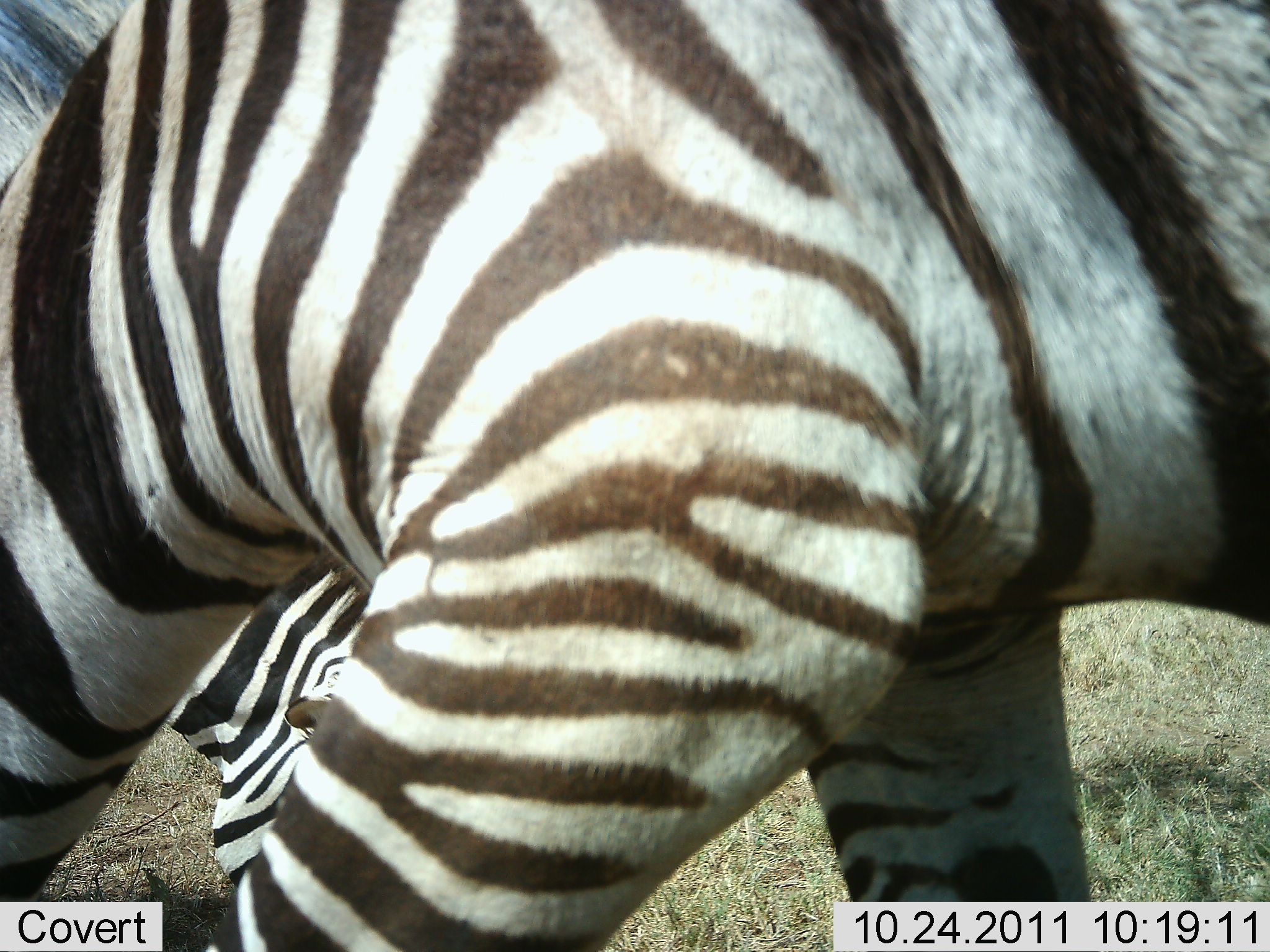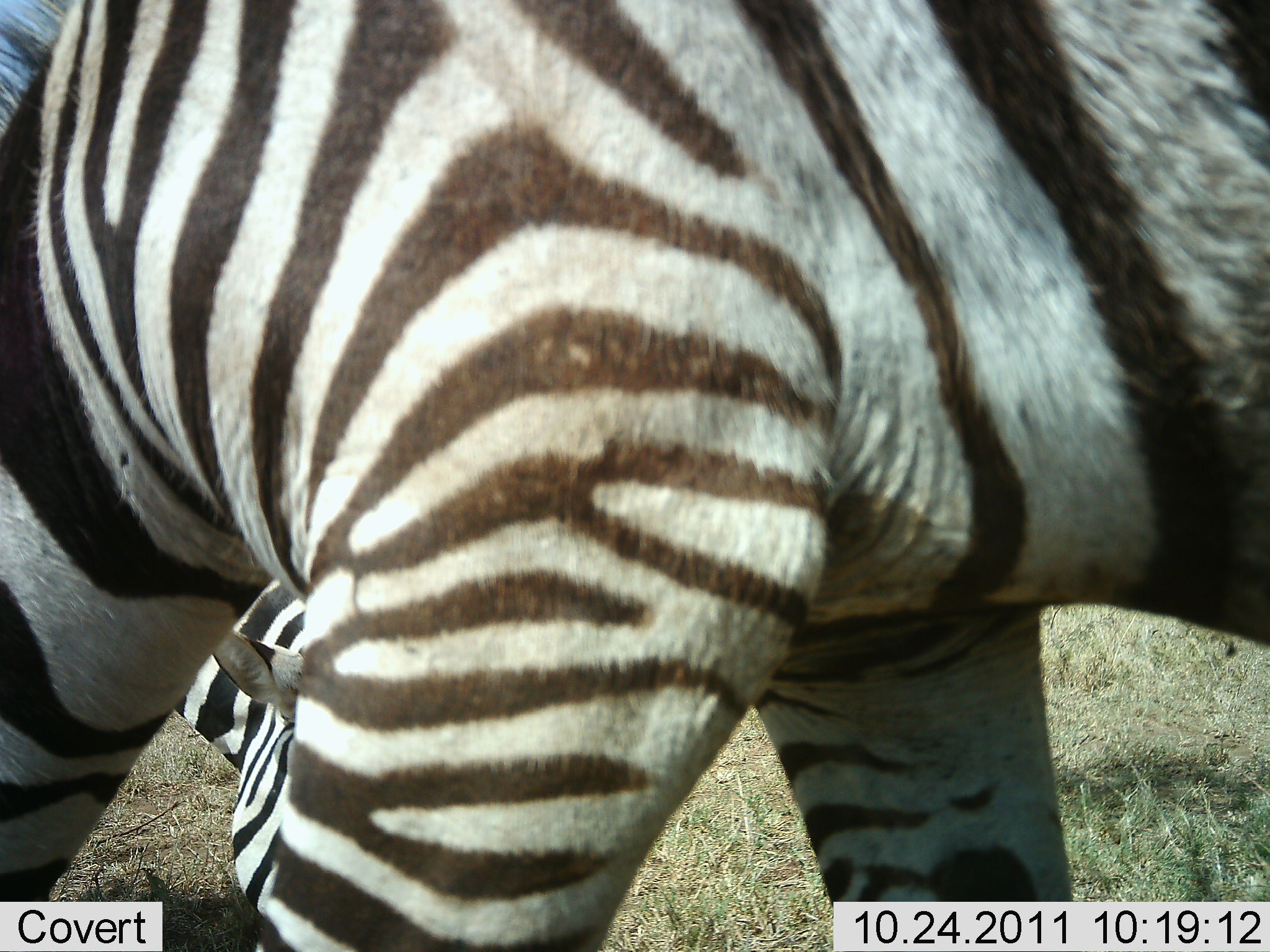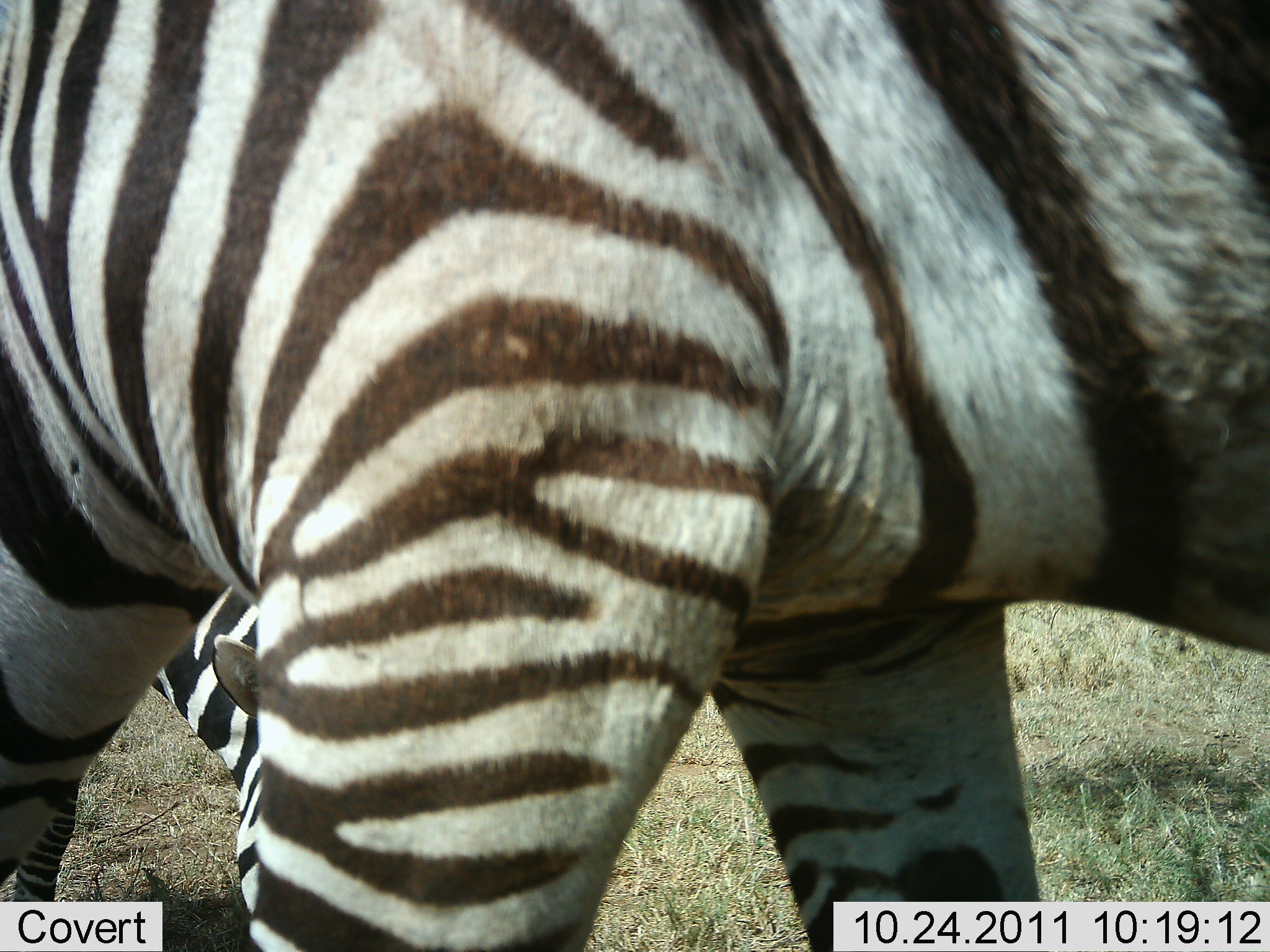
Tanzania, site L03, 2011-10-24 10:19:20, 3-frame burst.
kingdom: Animalia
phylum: Chordata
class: Mammalia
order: Perissodactyla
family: Equidae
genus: Equus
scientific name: Equus quagga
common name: plains zebra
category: zebra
Zebra (plains zebra) (Equus quagga), count 2. Behavior (volunteer vote fractions): standing 50%, resting 8%, moving 25%, interacting 8%. Young present (vote fraction): 17%. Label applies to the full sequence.